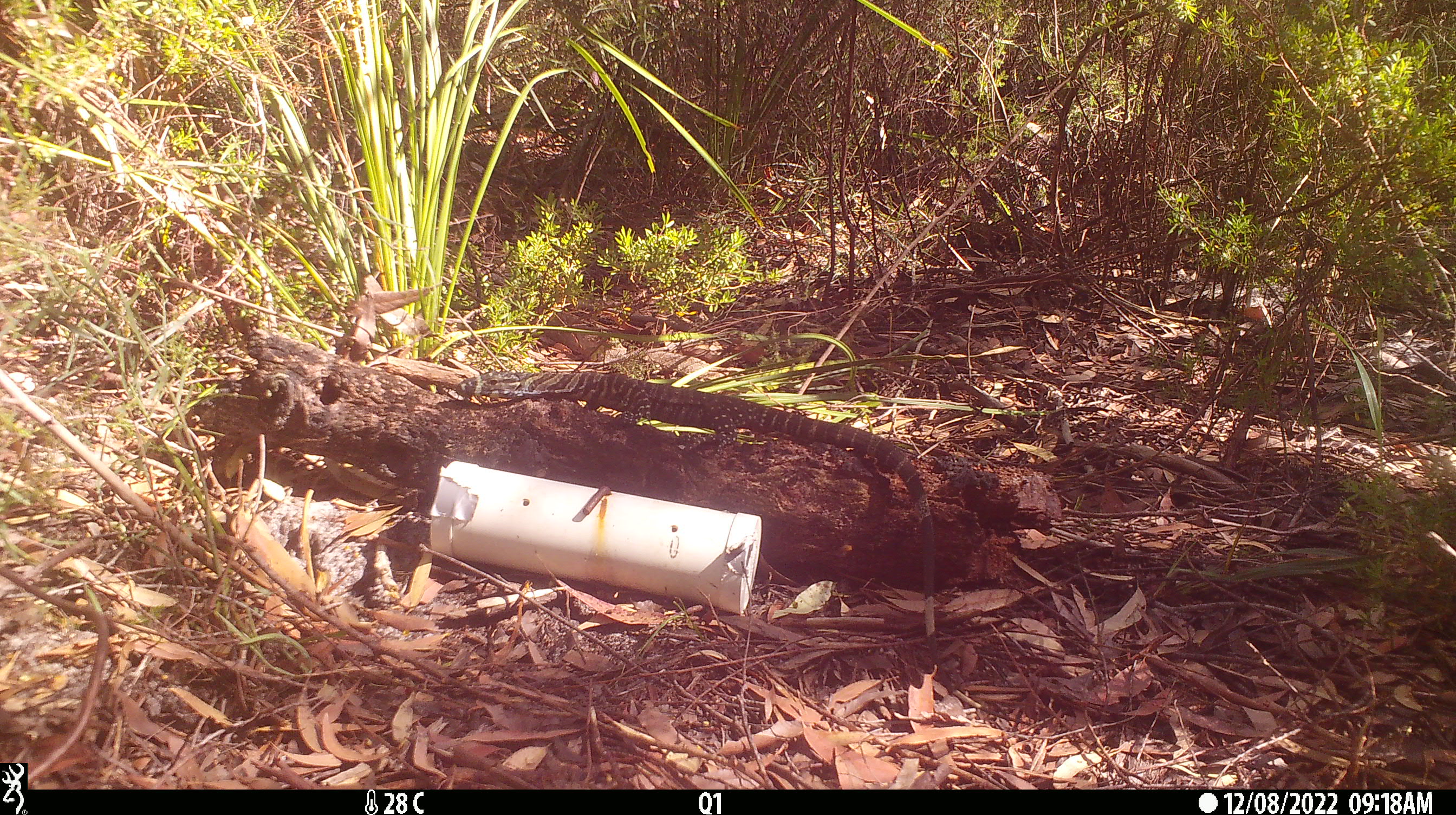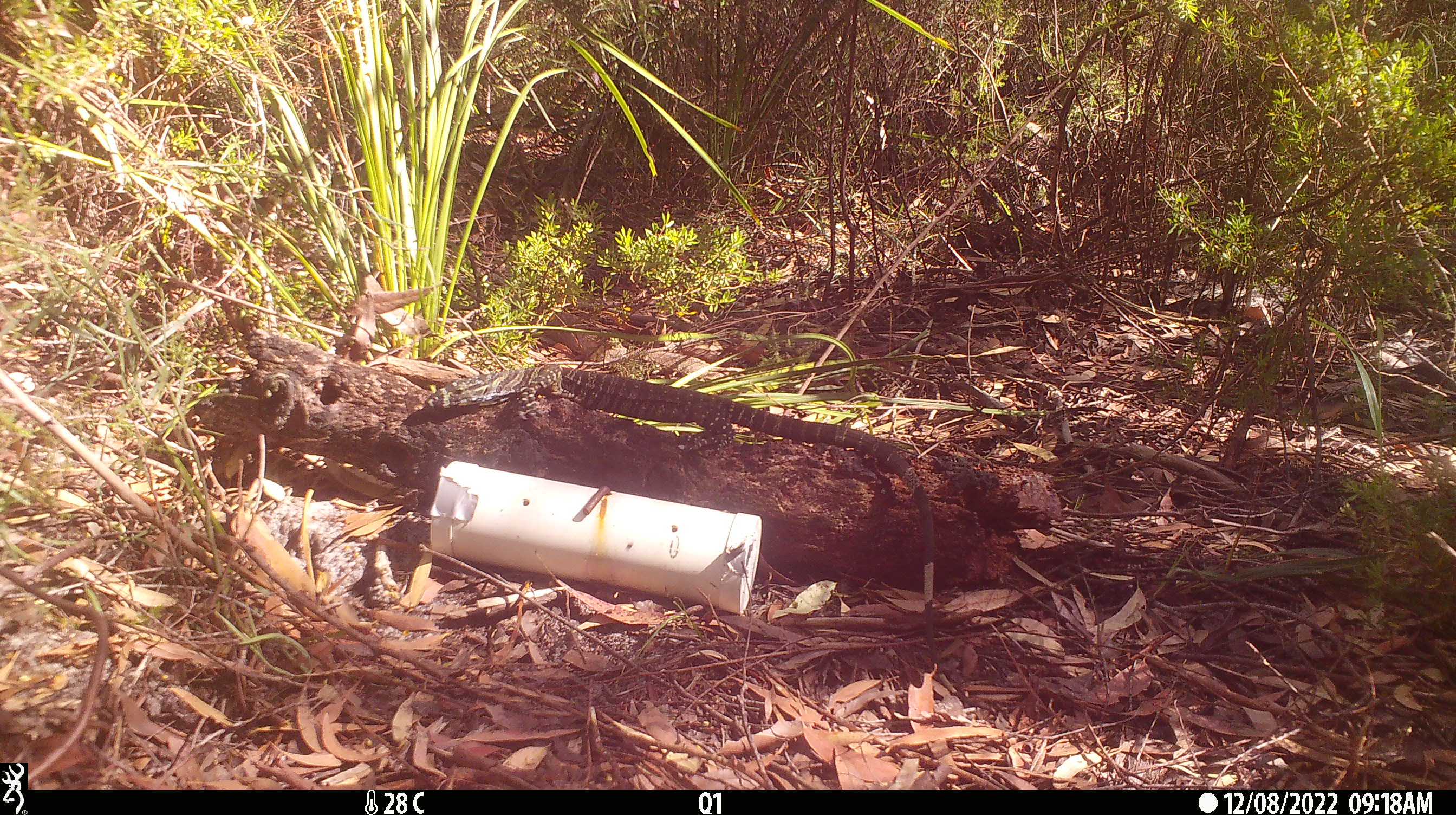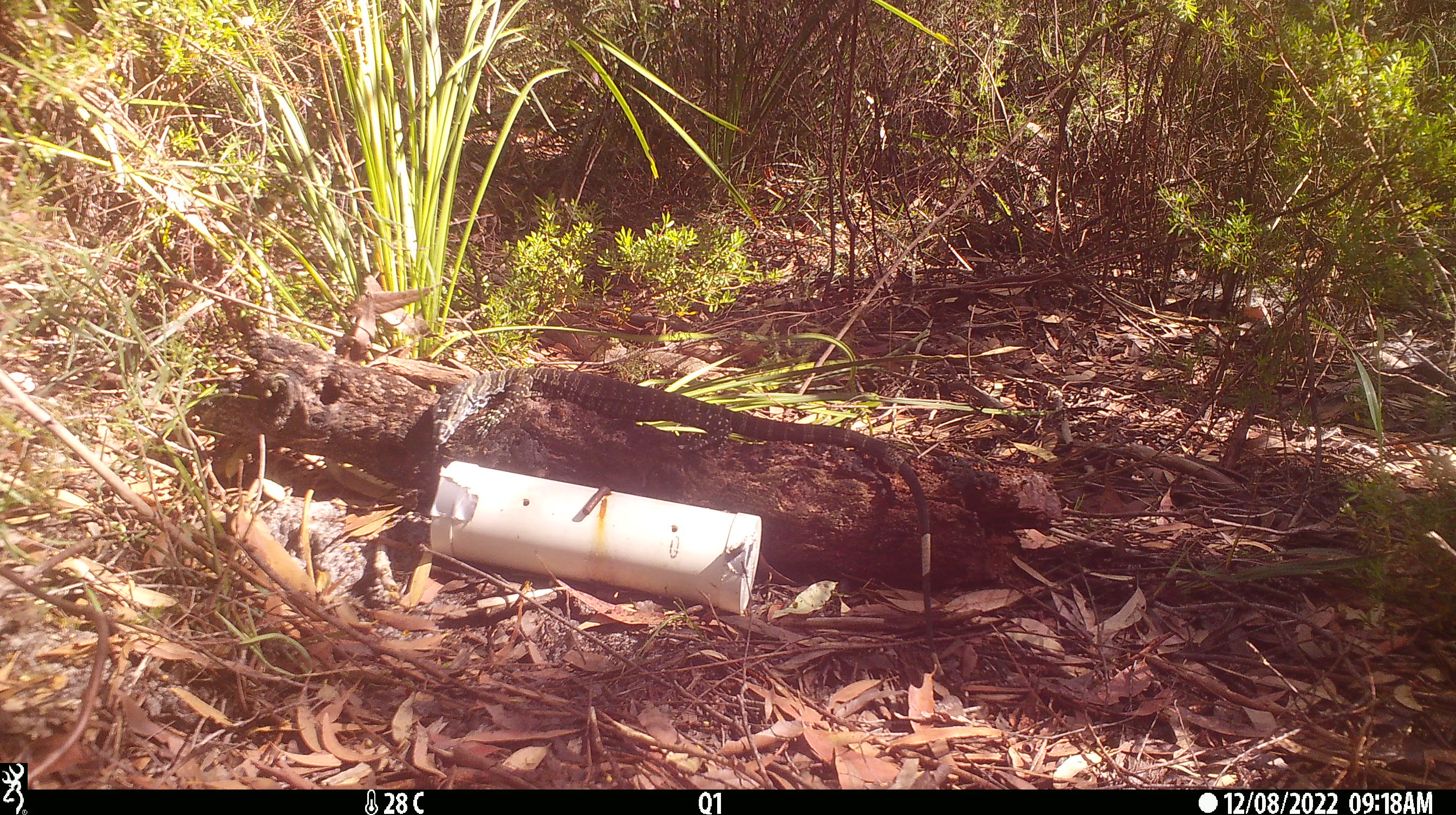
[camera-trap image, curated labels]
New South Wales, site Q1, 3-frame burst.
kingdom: Animalia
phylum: Chordata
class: Reptilia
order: Squamata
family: Varanidae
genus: Varanus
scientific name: Varanus varius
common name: lace monitor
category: goanna